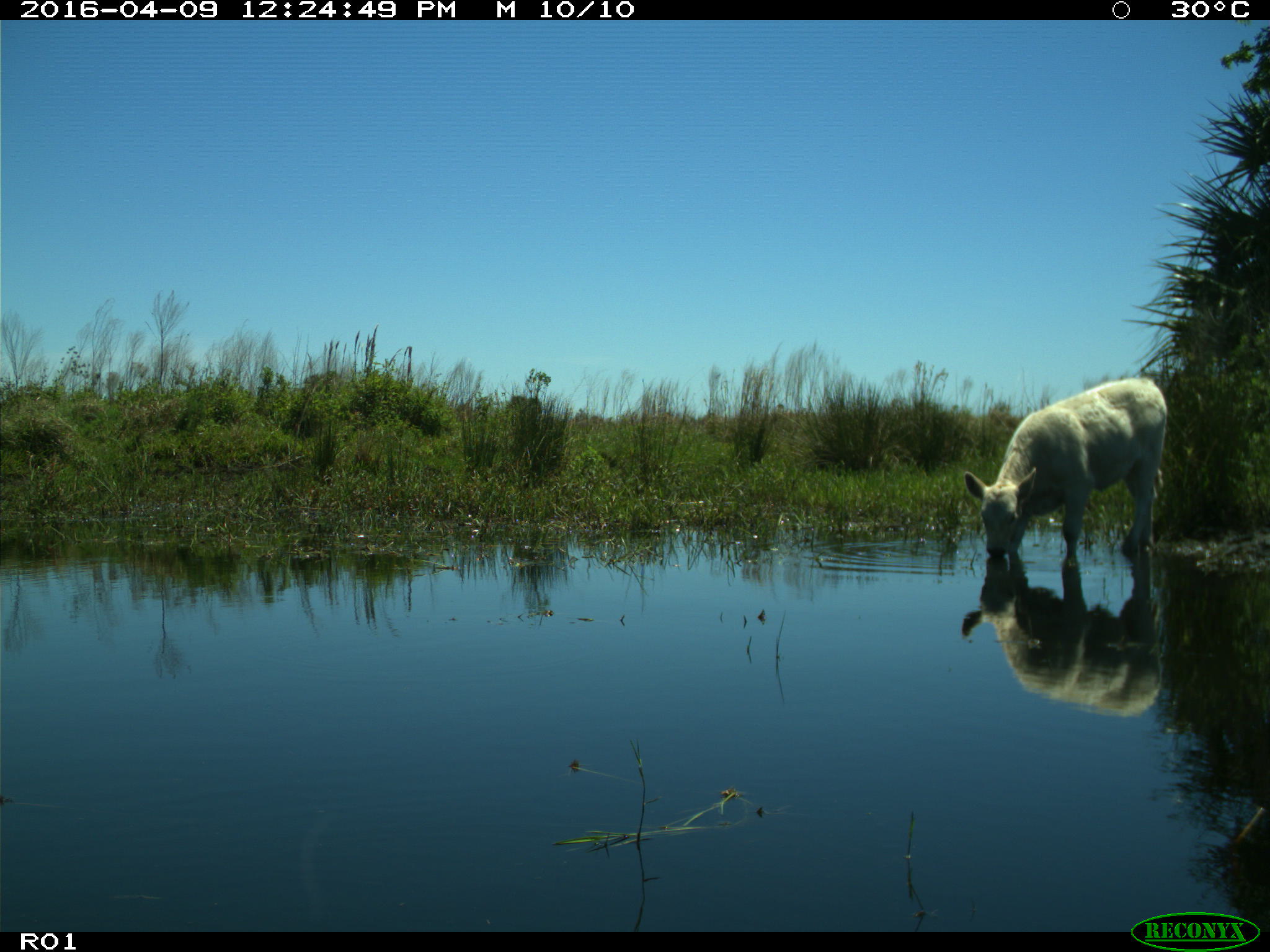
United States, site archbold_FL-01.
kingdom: Animalia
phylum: Chordata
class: Mammalia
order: Artiodactyla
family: Bovidae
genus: Bos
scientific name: Bos taurus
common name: domestic cow